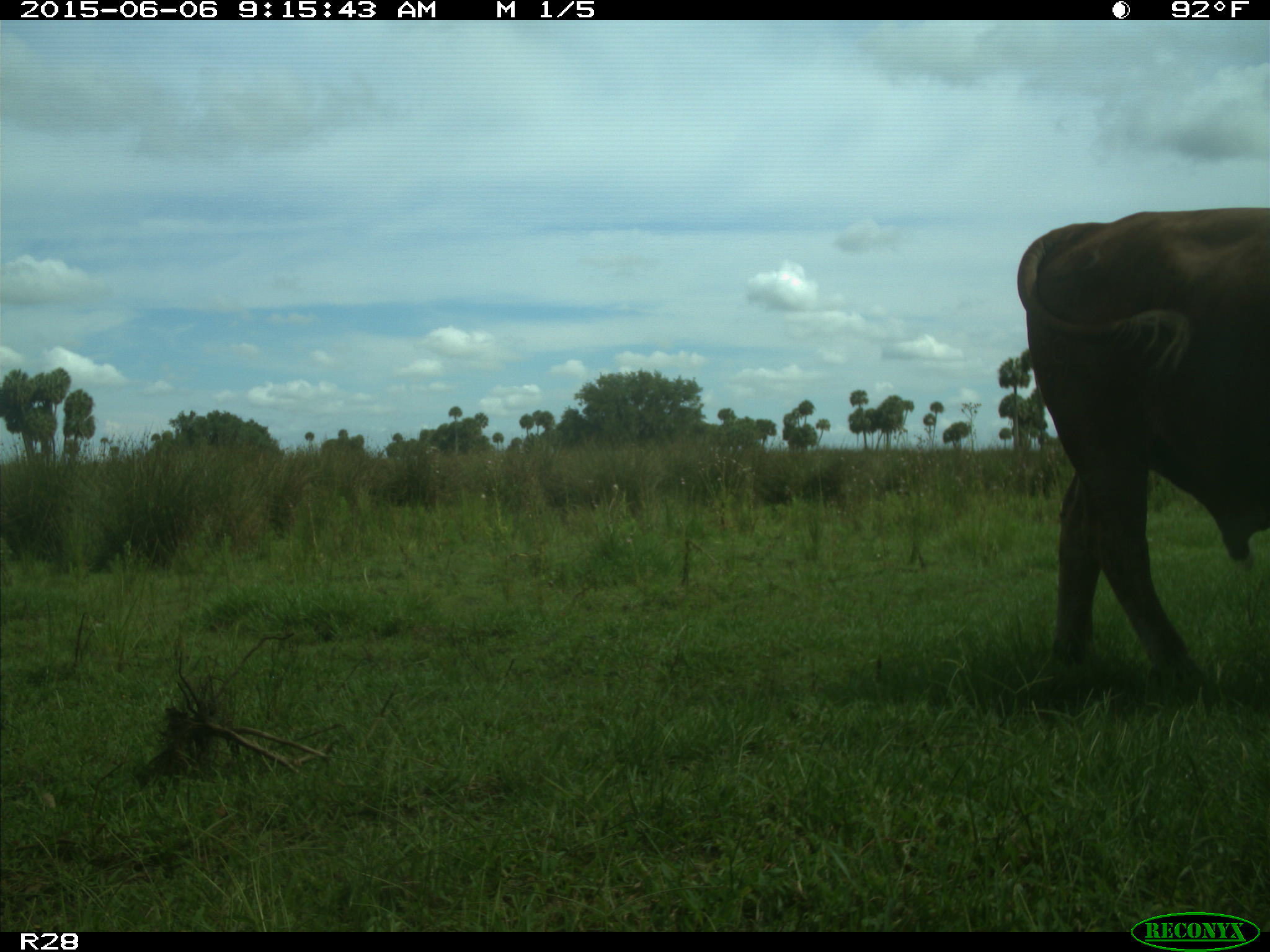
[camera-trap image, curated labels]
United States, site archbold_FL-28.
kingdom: Animalia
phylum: Chordata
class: Mammalia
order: Artiodactyla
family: Bovidae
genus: Bos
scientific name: Bos taurus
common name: domestic cow